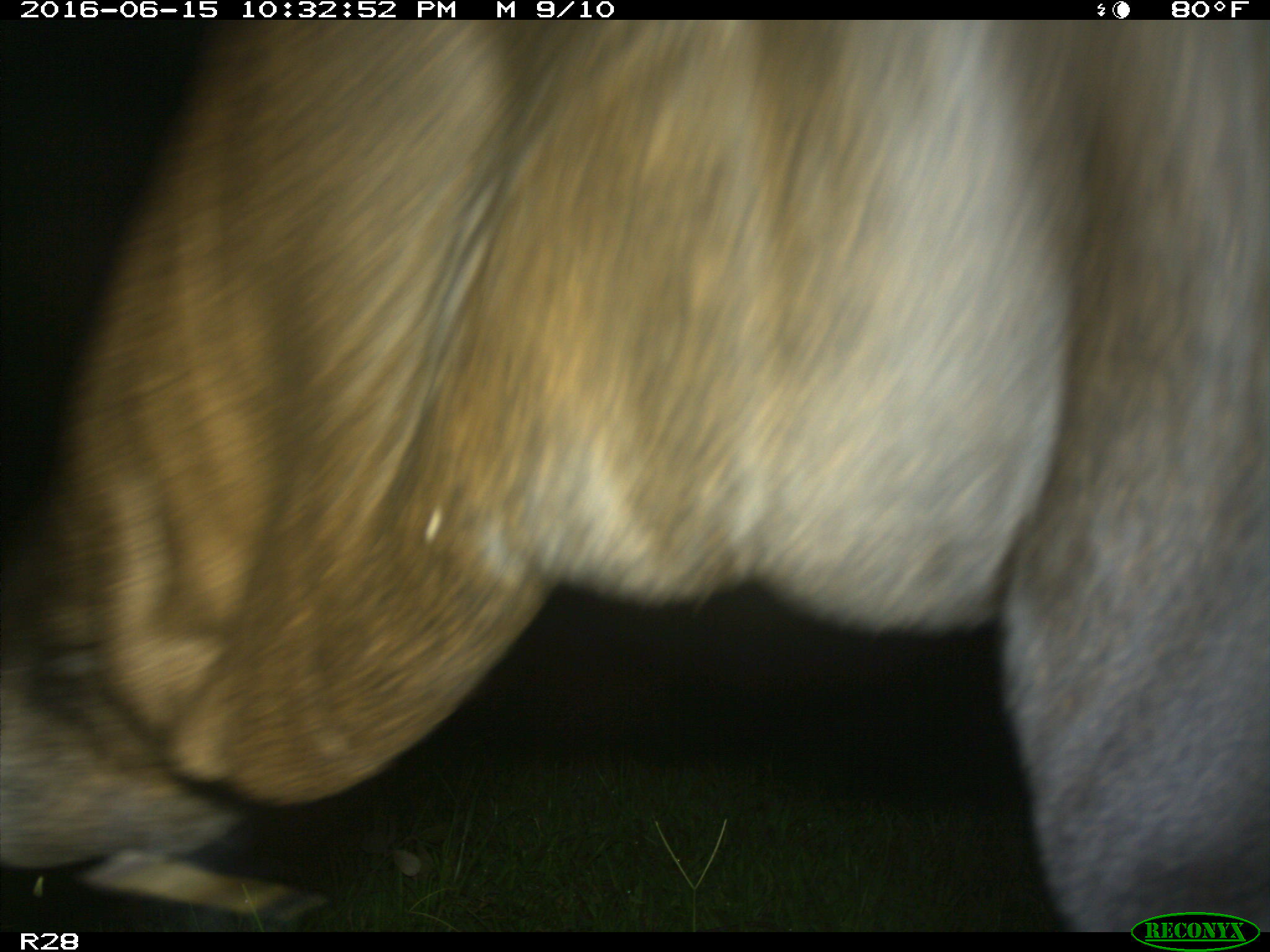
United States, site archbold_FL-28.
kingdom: Animalia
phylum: Chordata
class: Mammalia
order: Artiodactyla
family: Bovidae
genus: Bos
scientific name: Bos taurus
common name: domestic cow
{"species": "Bos taurus (domestic cow)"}